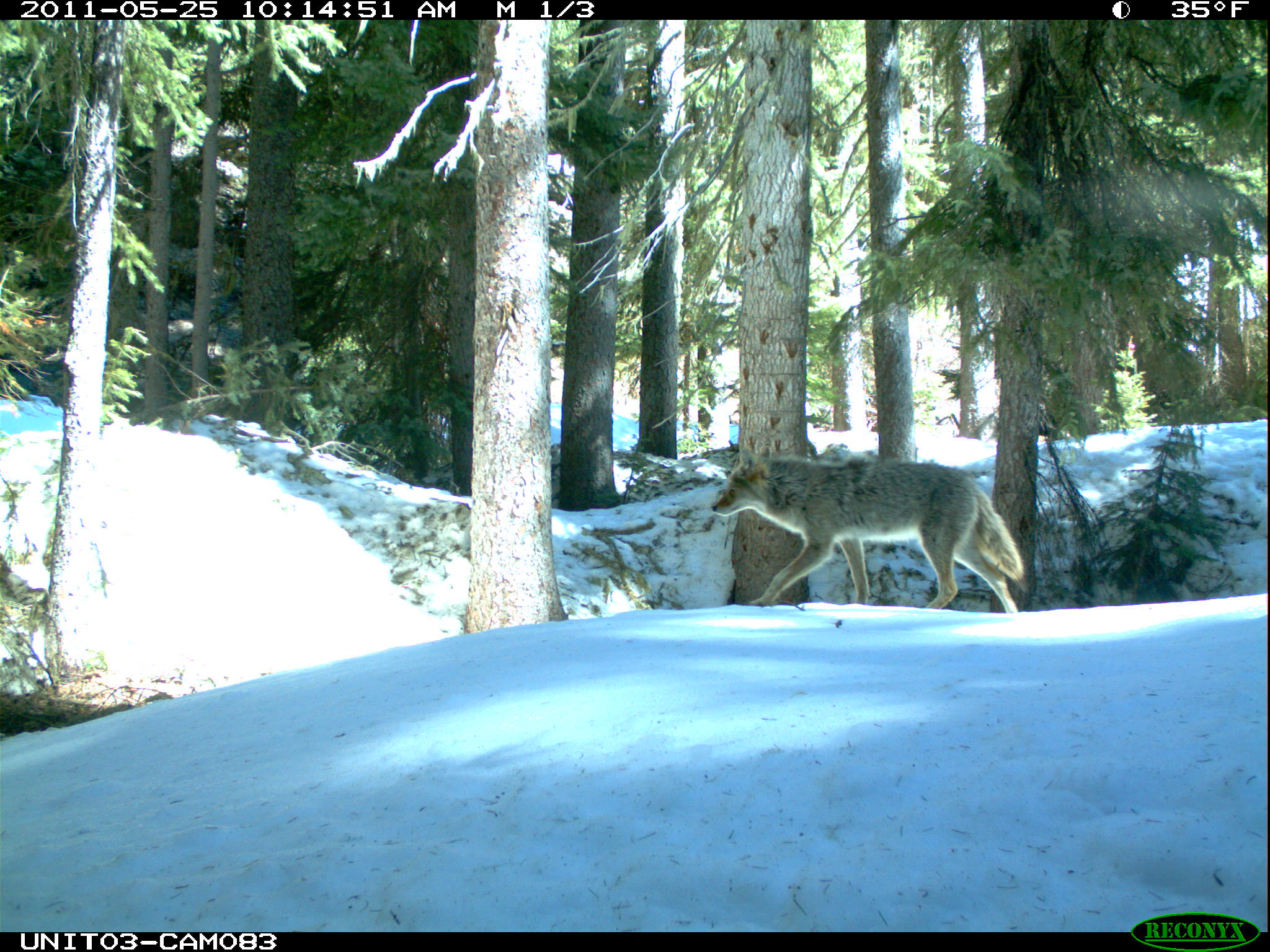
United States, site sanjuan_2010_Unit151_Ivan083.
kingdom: Animalia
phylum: Chordata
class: Mammalia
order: Carnivora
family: Canidae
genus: Canis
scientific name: Canis latrans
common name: coyote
Canis latrans (coyote).